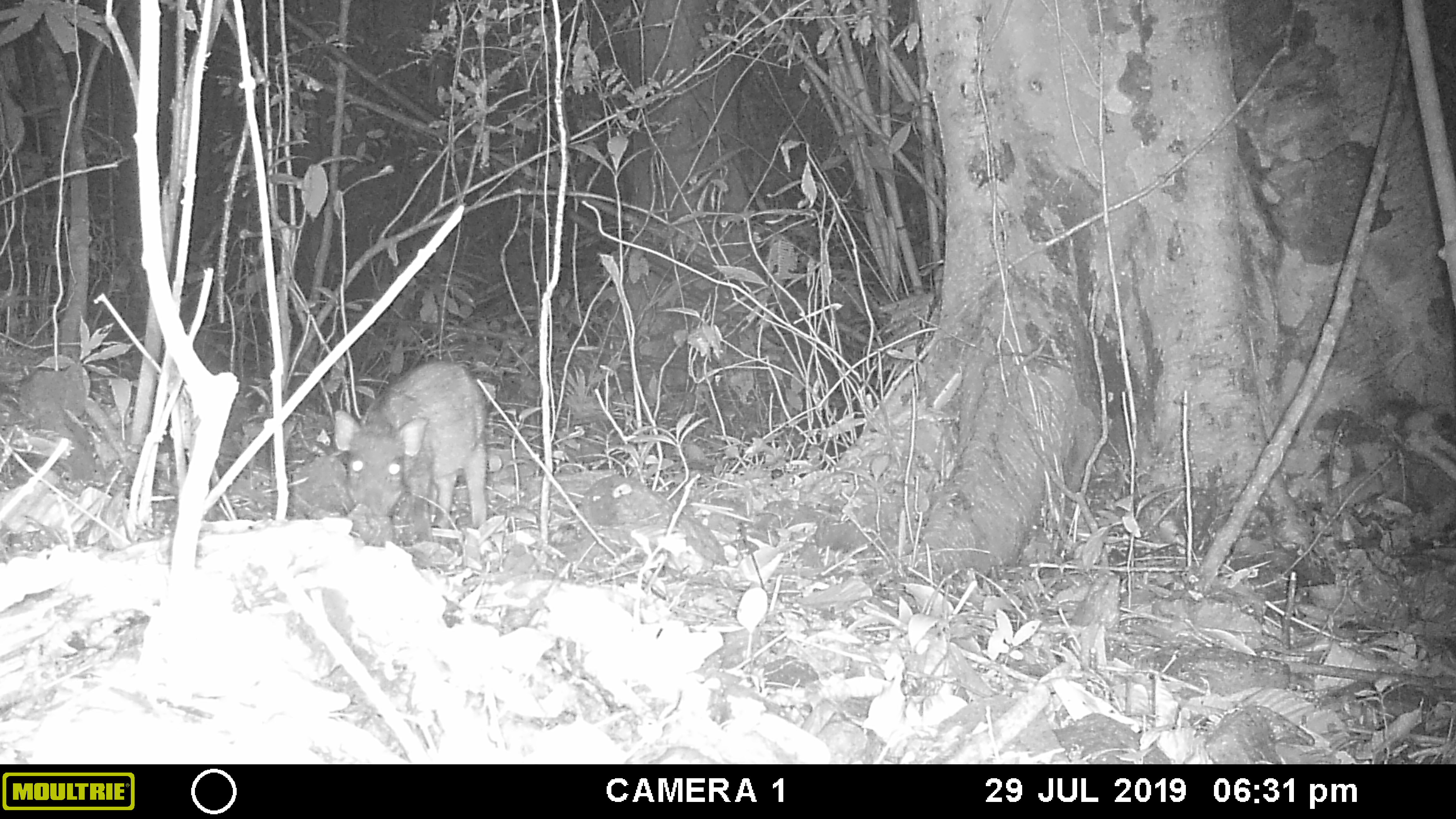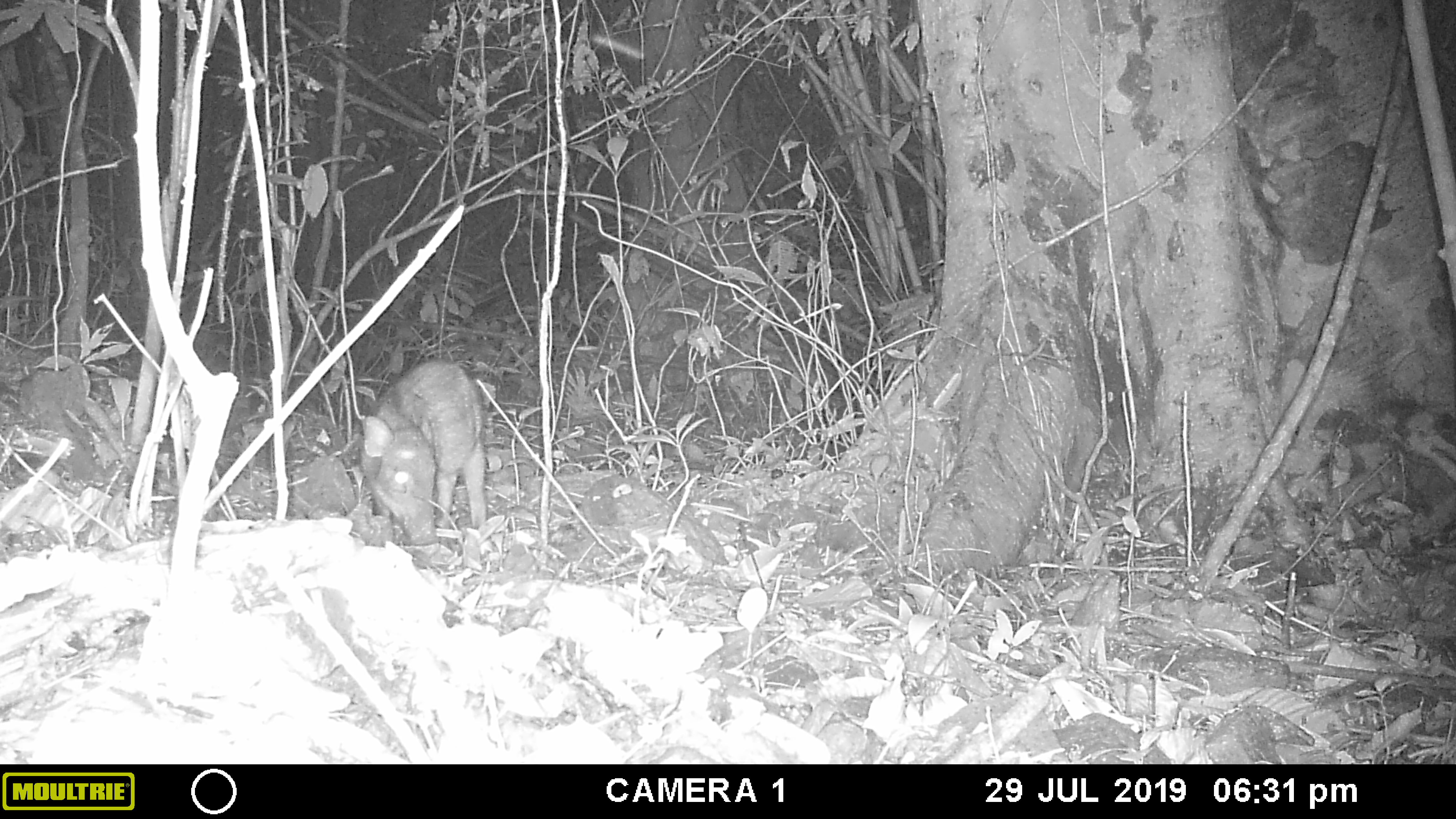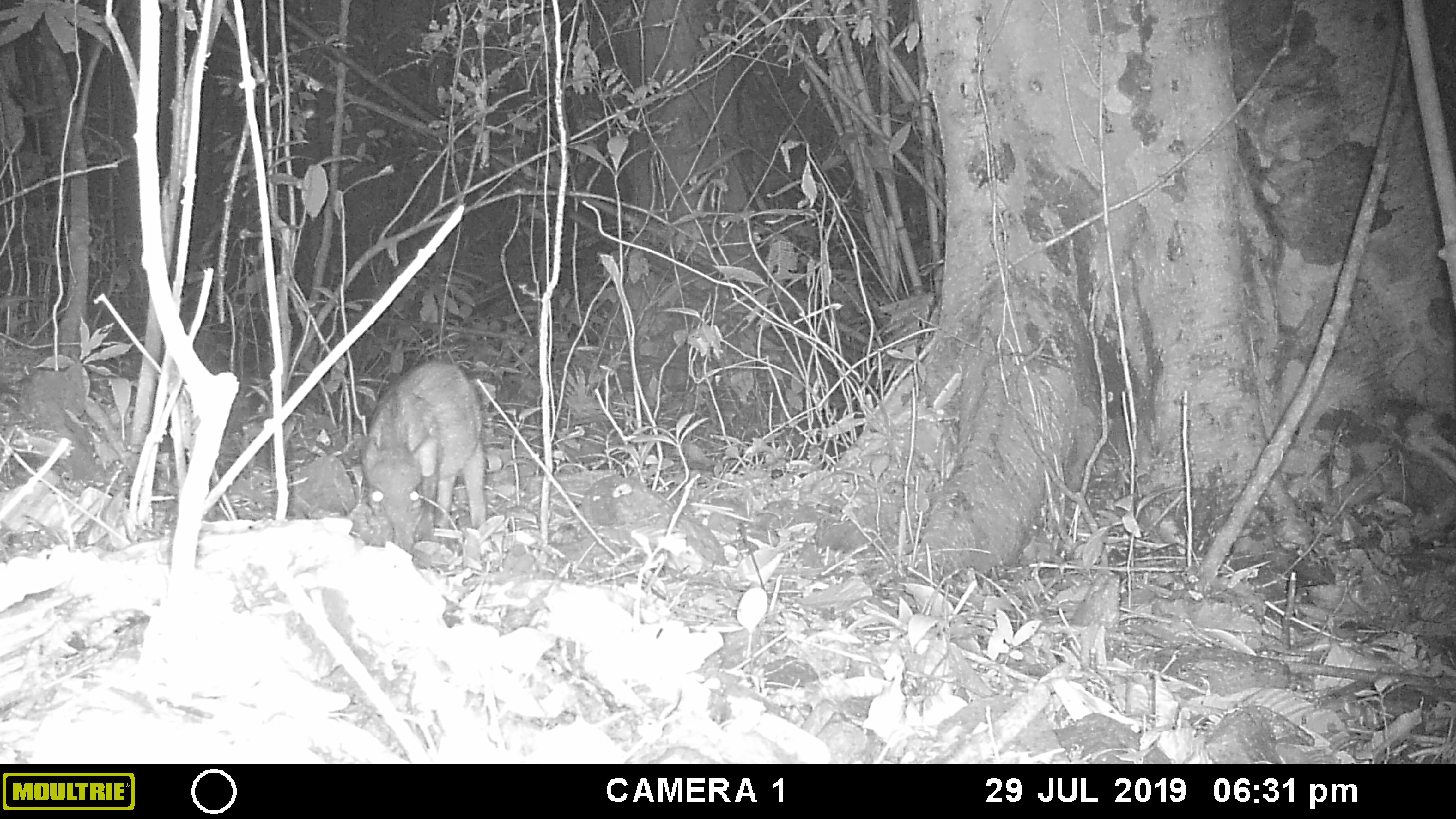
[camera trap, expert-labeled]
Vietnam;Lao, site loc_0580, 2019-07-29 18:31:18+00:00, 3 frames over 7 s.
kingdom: Animalia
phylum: Chordata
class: Mammalia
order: Artiodactyla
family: Suidae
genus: Sus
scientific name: Sus scrofa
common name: eurasian wild pig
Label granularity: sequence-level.